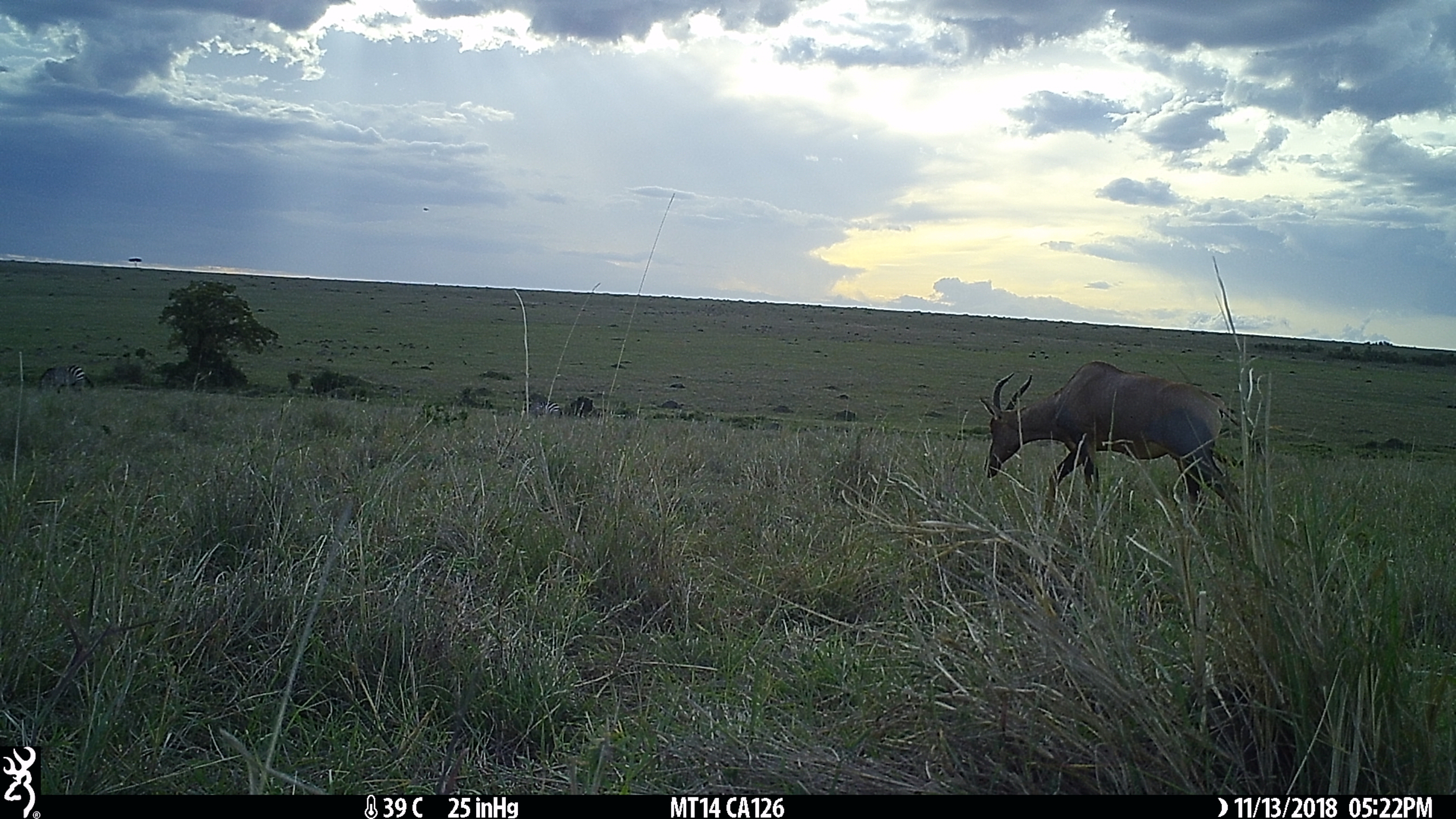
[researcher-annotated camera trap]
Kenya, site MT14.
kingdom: Animalia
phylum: Chordata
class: Mammalia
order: Perissodactyla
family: Equidae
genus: Equus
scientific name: Equus quagga burchellii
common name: burchell's zebra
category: zebra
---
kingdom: Animalia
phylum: Chordata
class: Mammalia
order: Artiodactyla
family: Bovidae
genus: Damaliscus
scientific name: Damaliscus lunatus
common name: topi